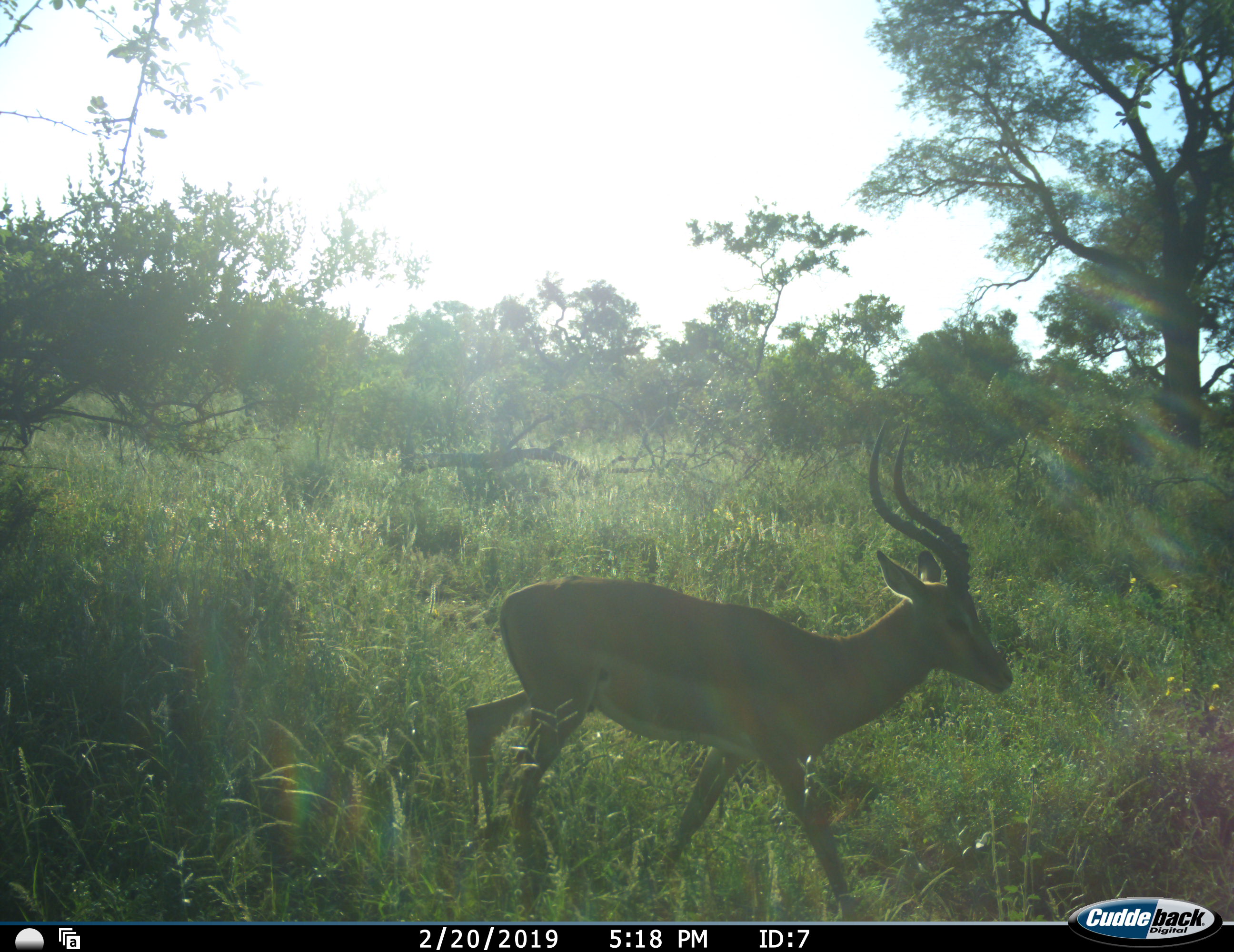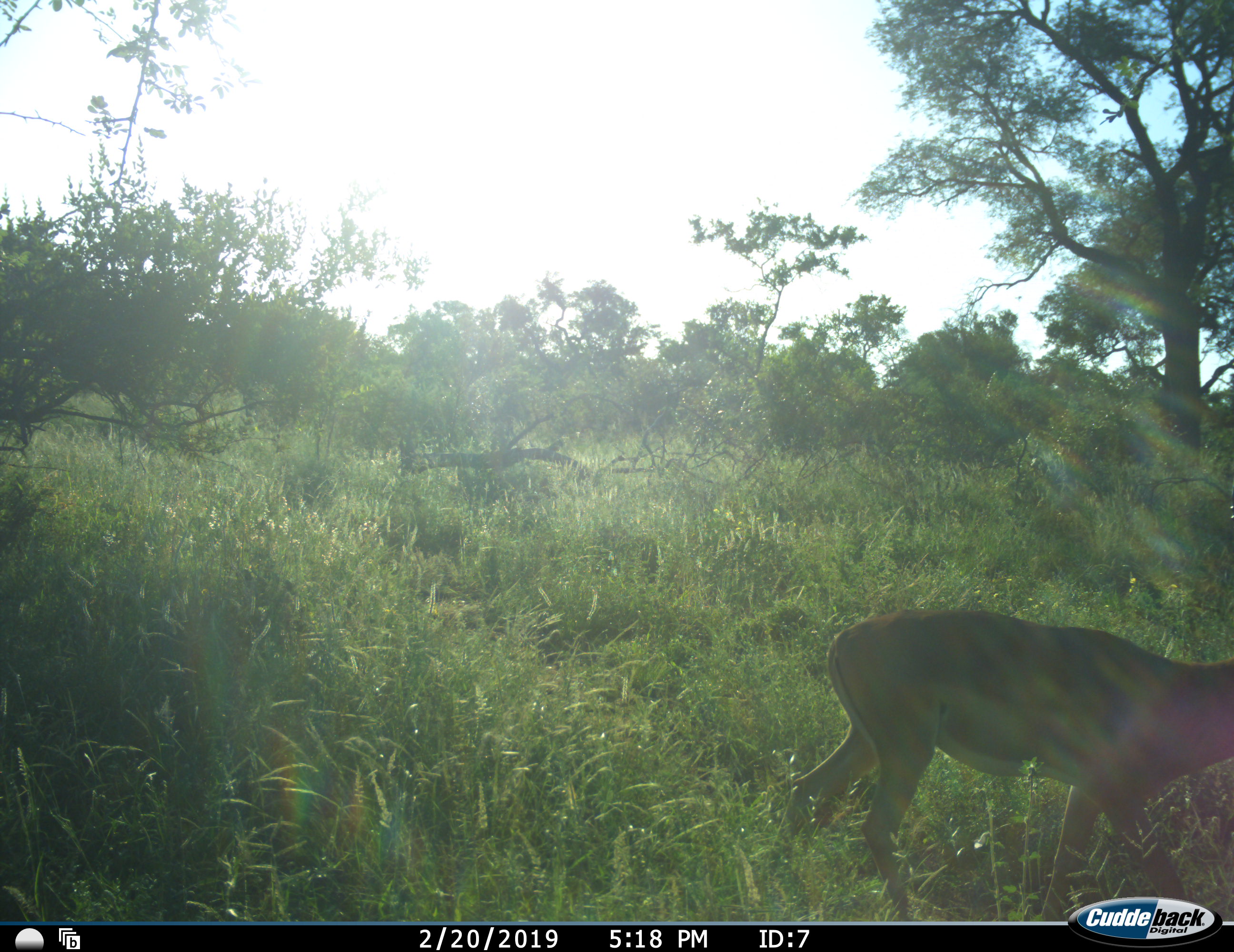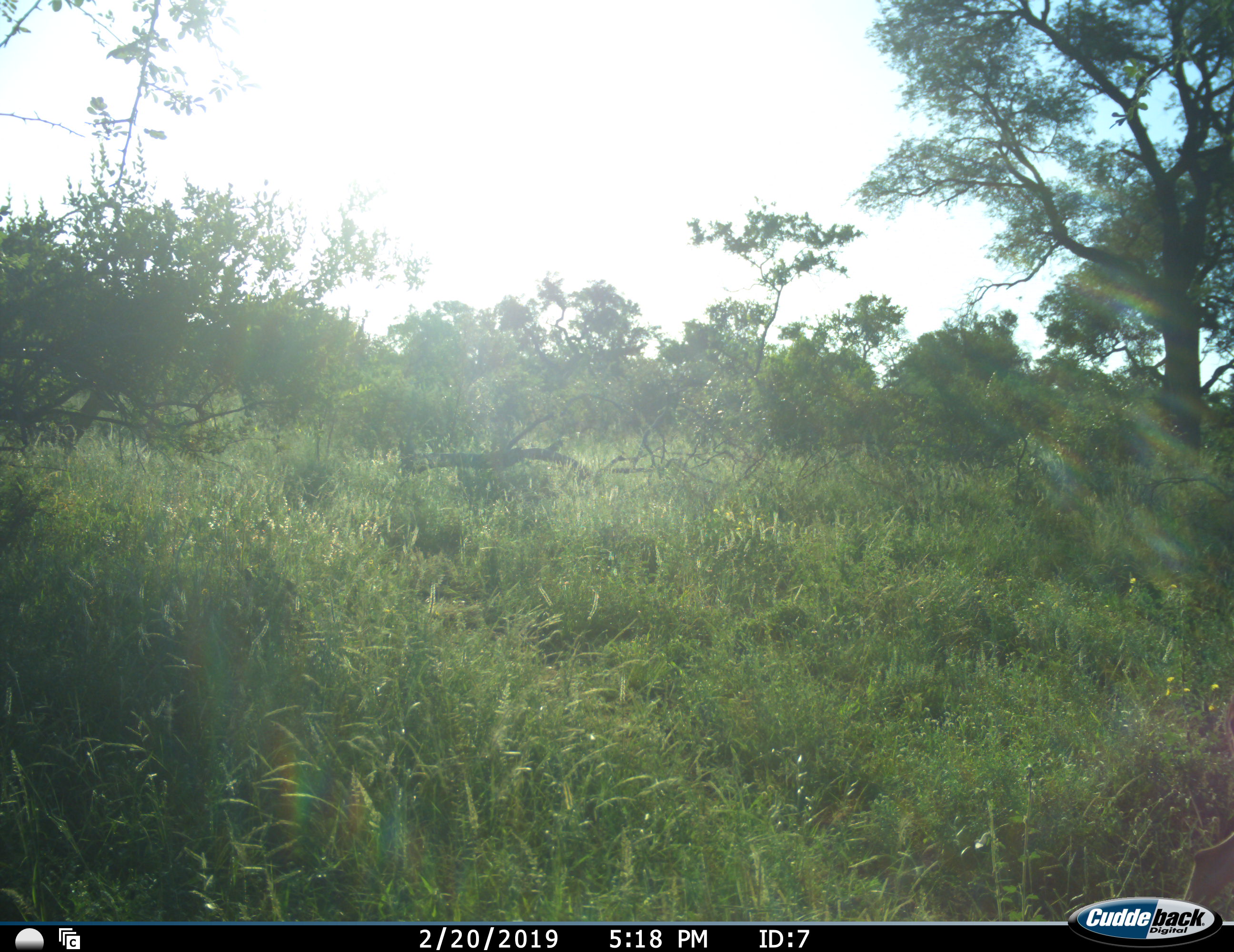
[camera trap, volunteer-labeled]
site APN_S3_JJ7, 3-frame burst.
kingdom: Animalia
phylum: Chordata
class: Mammalia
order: Artiodactyla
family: Bovidae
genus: Aepyceros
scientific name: Aepyceros melampus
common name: impala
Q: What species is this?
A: Impala (Aepyceros melampus).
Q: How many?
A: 2.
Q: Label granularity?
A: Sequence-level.